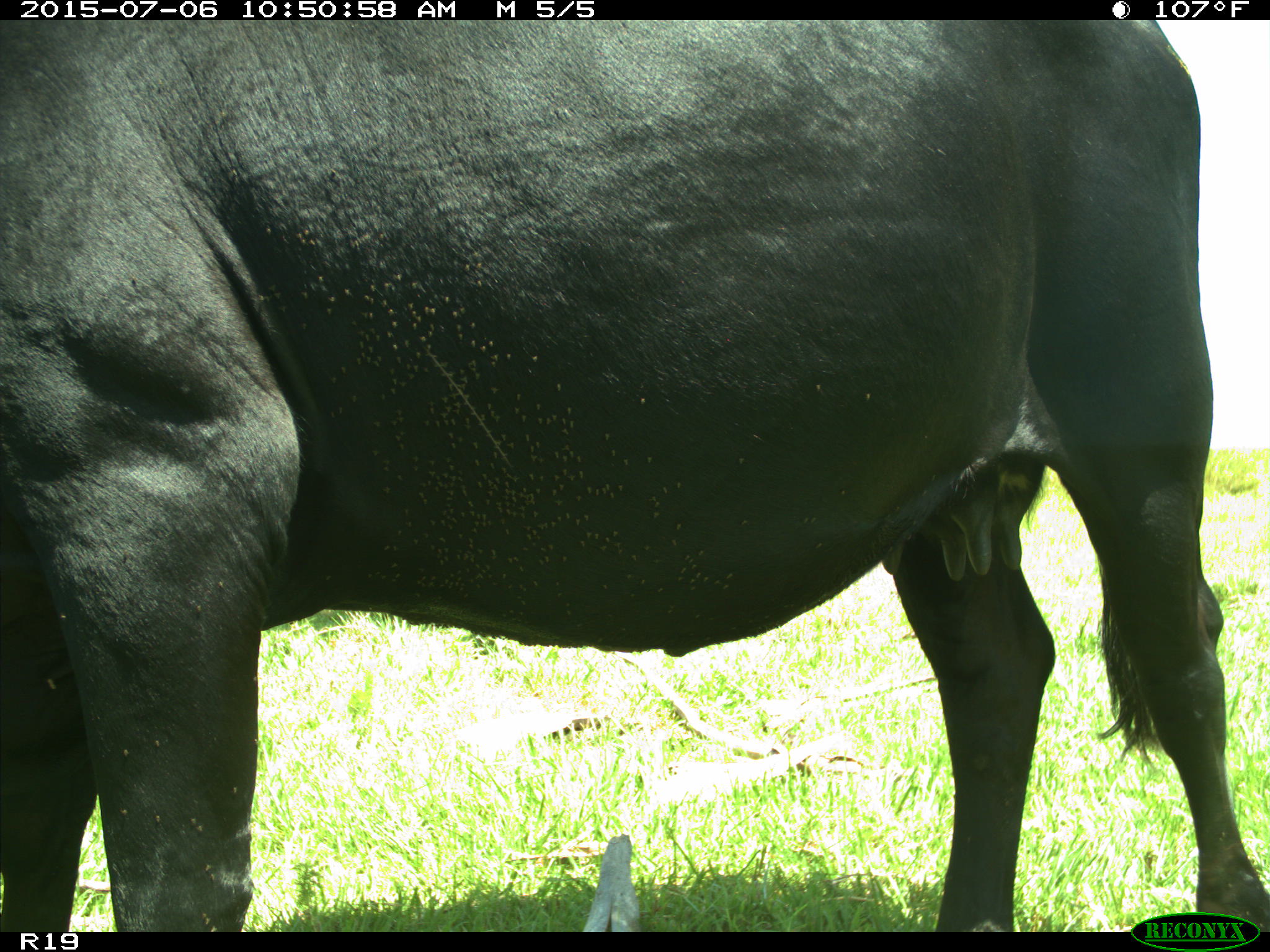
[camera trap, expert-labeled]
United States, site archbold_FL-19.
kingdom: Animalia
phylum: Chordata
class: Mammalia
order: Artiodactyla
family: Bovidae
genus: Bos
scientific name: Bos taurus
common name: domestic cow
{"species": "Bos taurus (domestic cow)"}